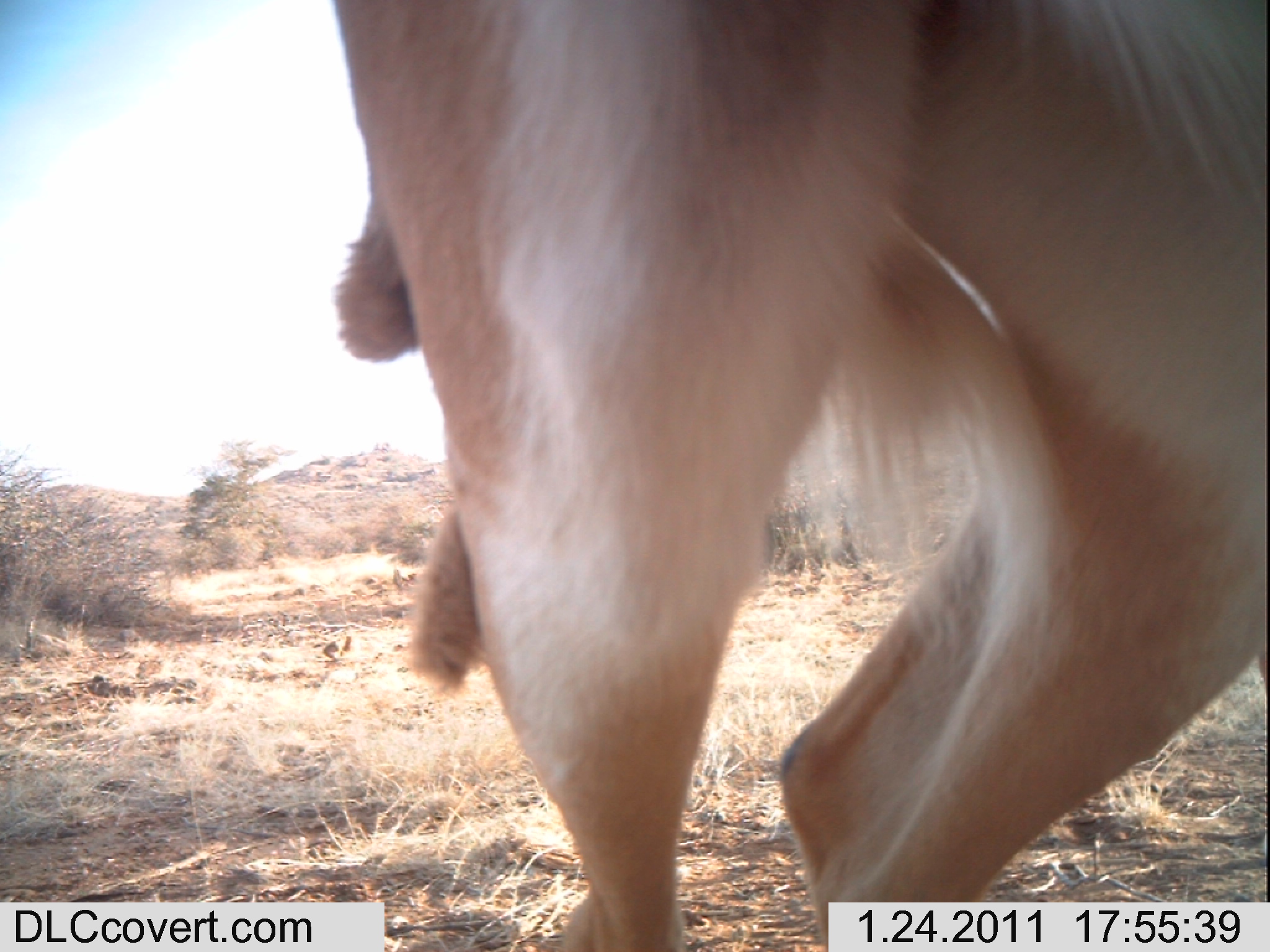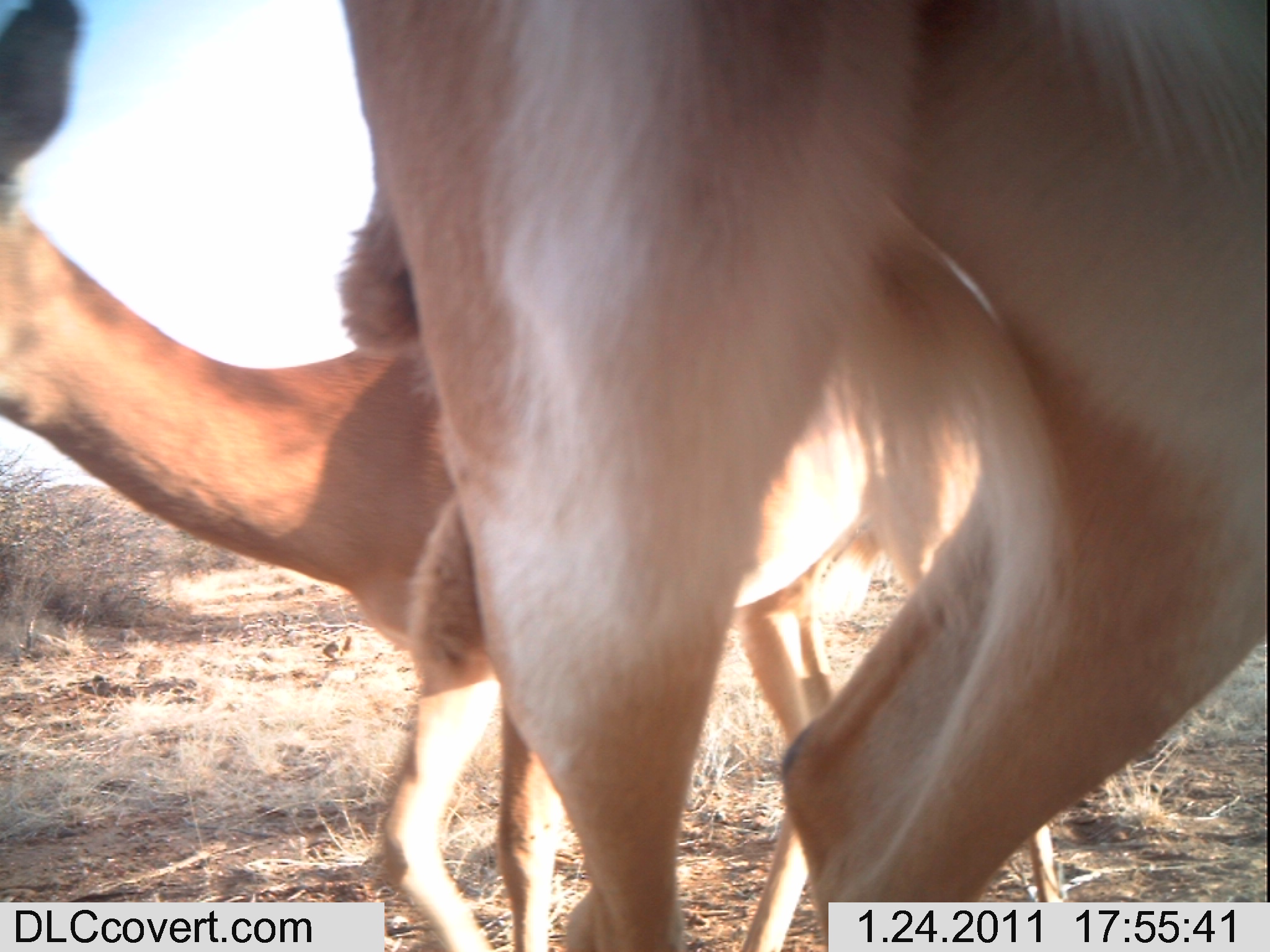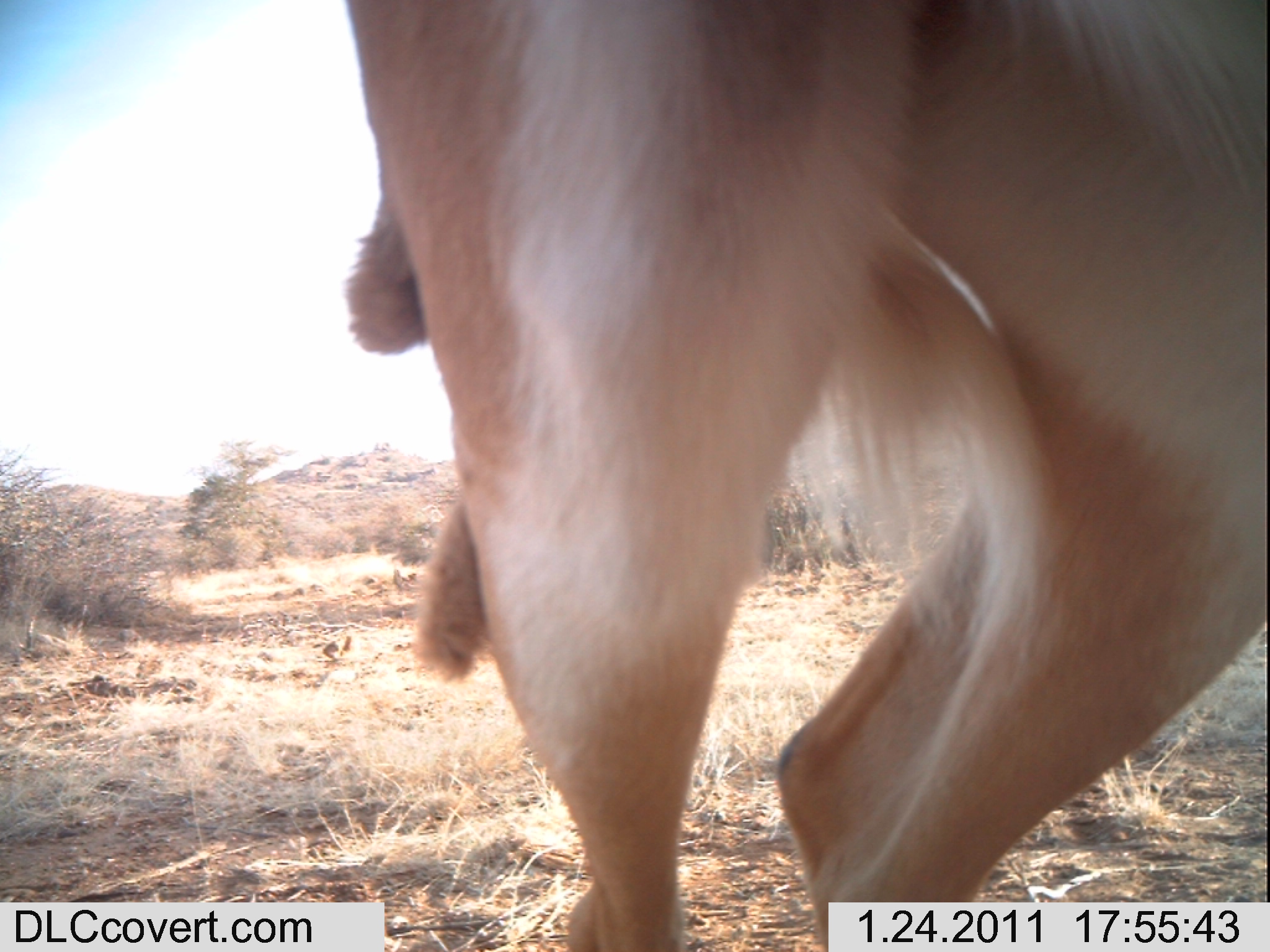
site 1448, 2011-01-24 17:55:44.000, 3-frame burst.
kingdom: Animalia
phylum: Chordata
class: Mammalia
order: Artiodactyla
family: Bovidae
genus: Aepyceros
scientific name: Aepyceros melampus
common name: impala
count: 1